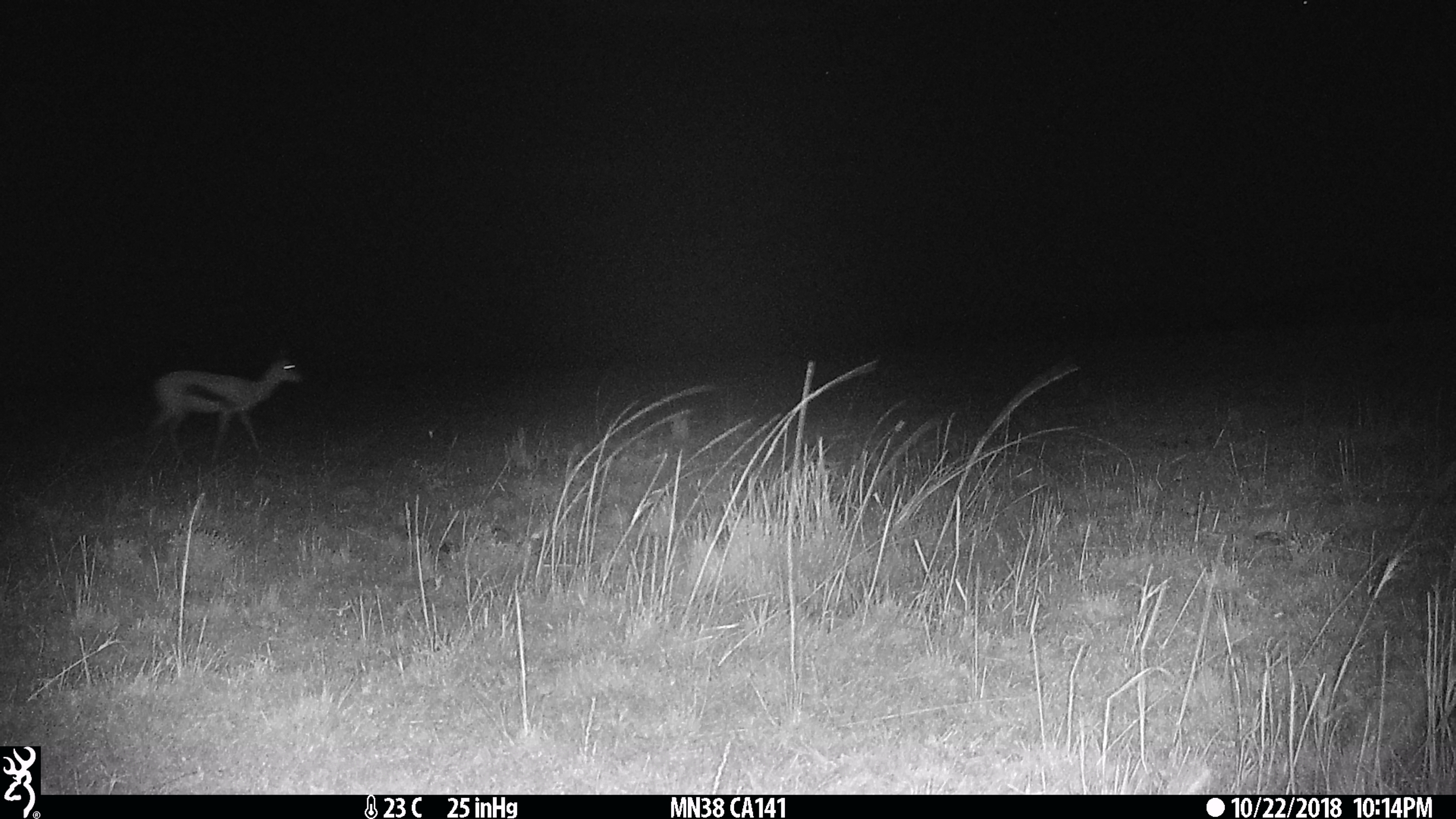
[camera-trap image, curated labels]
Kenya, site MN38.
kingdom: Animalia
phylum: Chordata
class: Mammalia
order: Artiodactyla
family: Bovidae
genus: Eudorcas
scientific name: Eudorcas thomsonii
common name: thomon's gazelle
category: gazelle thomsons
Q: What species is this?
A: Gazelle thomsons (thomon's gazelle) (Eudorcas thomsonii).